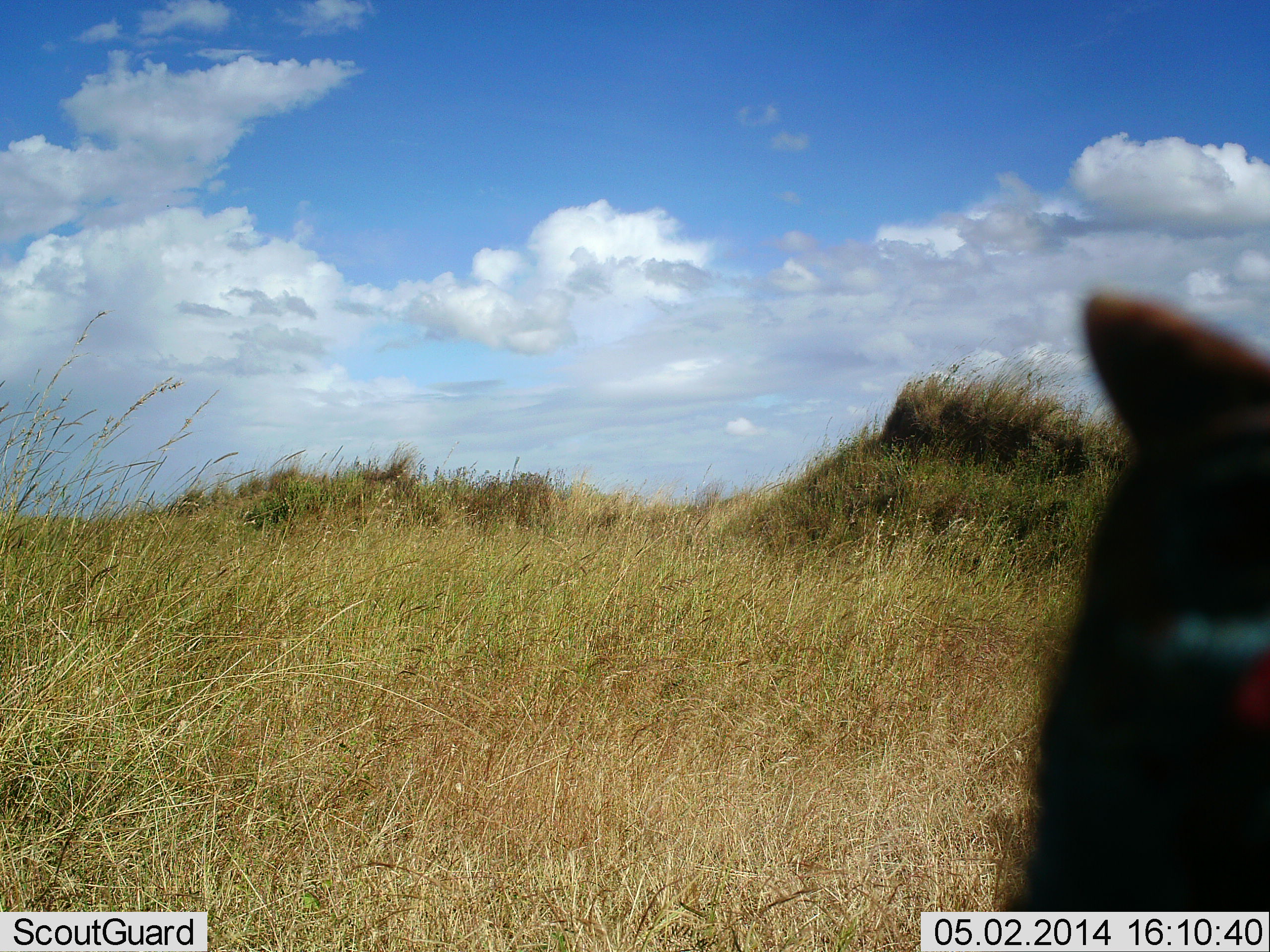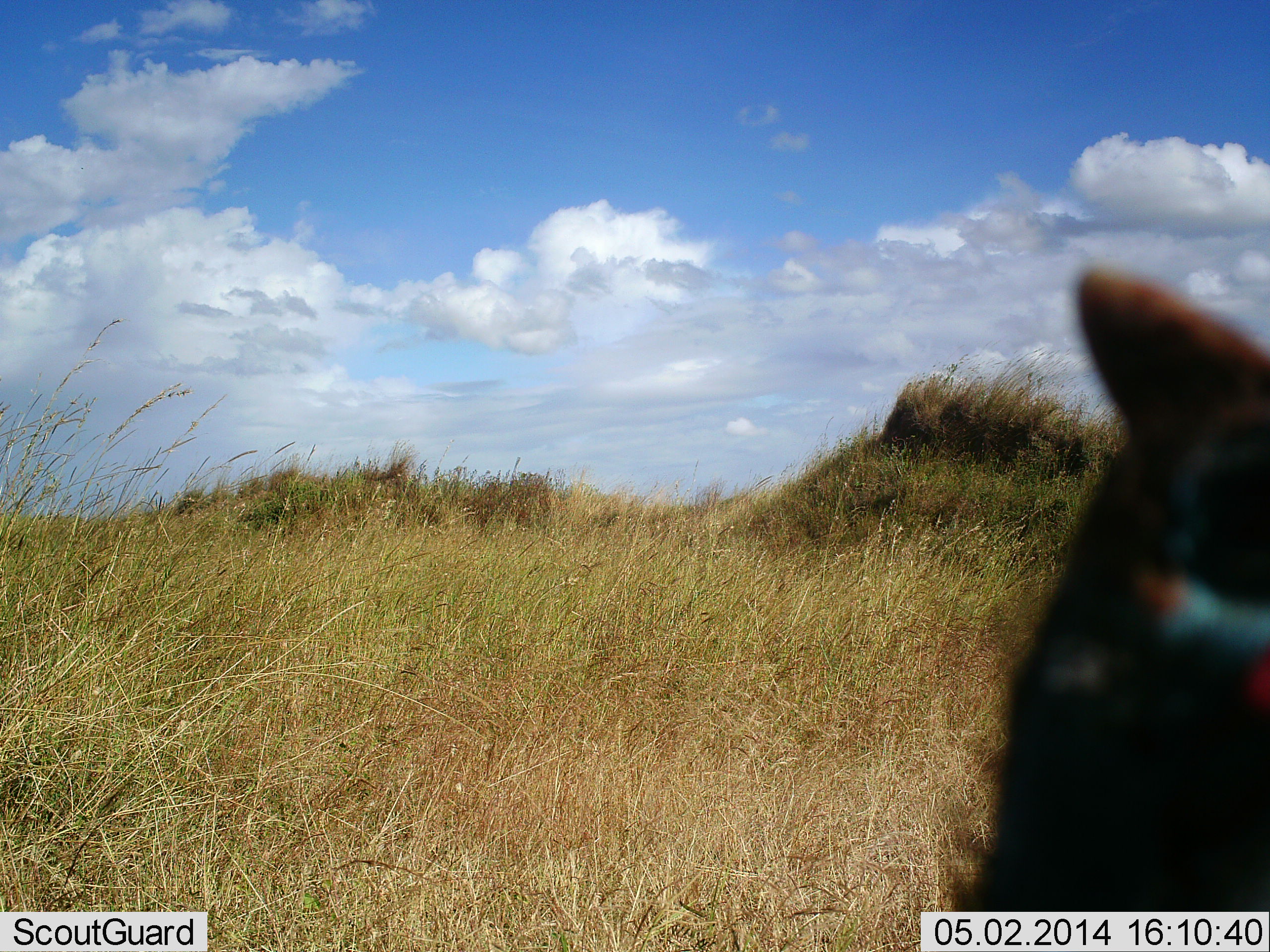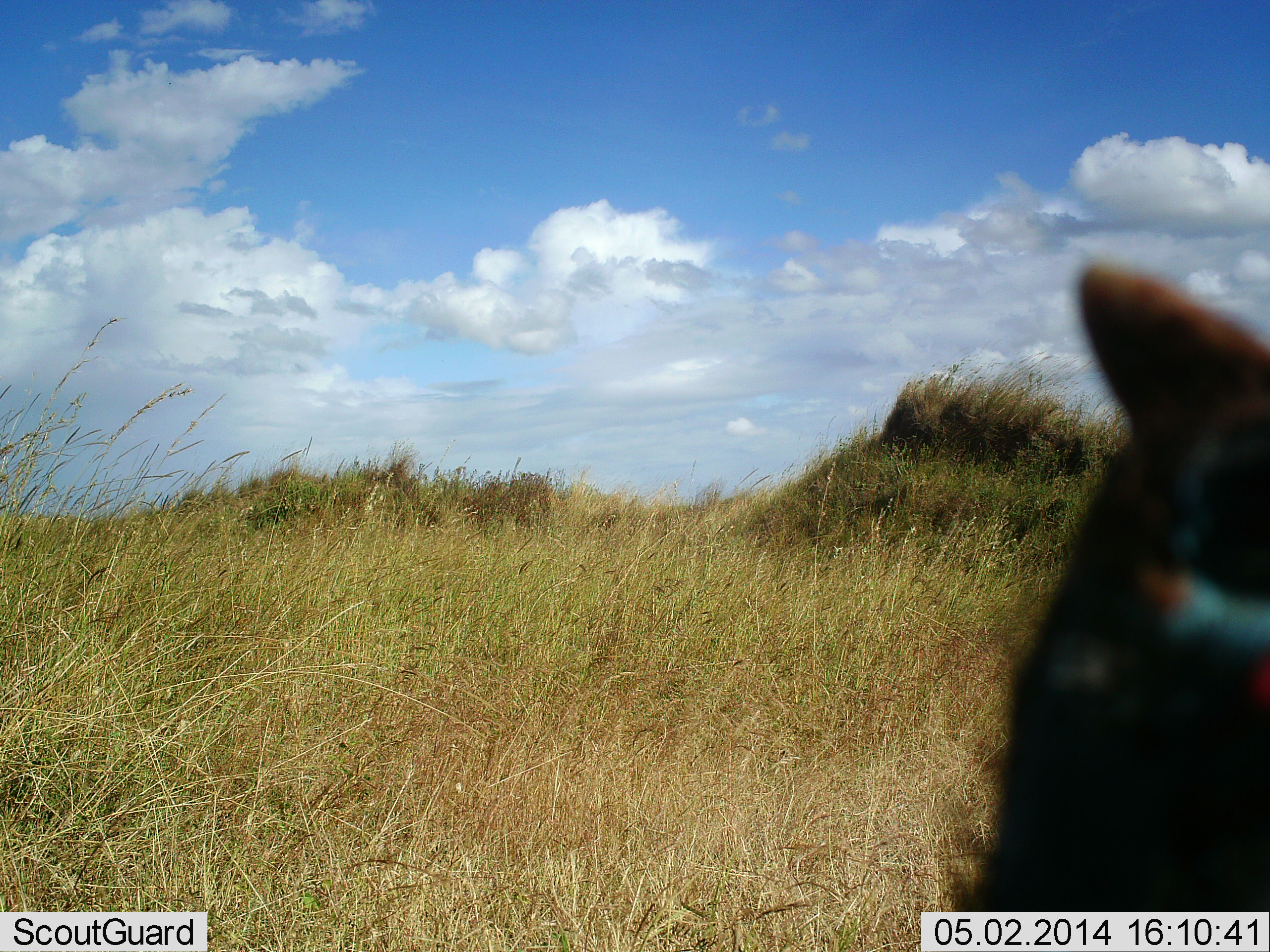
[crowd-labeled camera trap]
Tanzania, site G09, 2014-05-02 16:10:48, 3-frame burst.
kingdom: Animalia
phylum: Chordata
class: Aves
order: Galliformes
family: Numididae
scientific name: Numididae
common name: guinea fowl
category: guineafowl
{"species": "guineafowl (guinea fowl) (Numididae)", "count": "1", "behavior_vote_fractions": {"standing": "90%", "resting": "0%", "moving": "10%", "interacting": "0%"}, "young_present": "0%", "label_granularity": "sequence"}